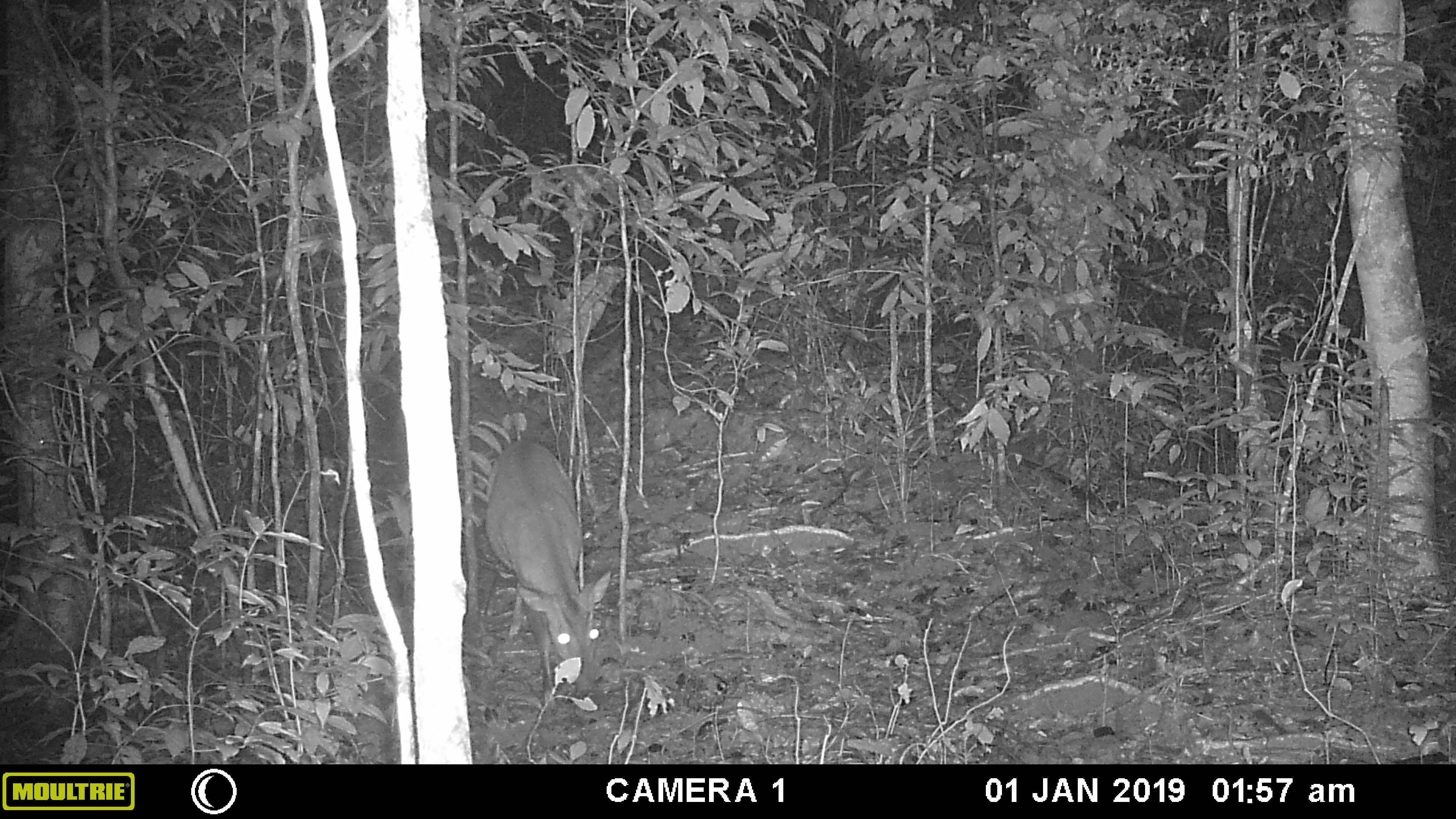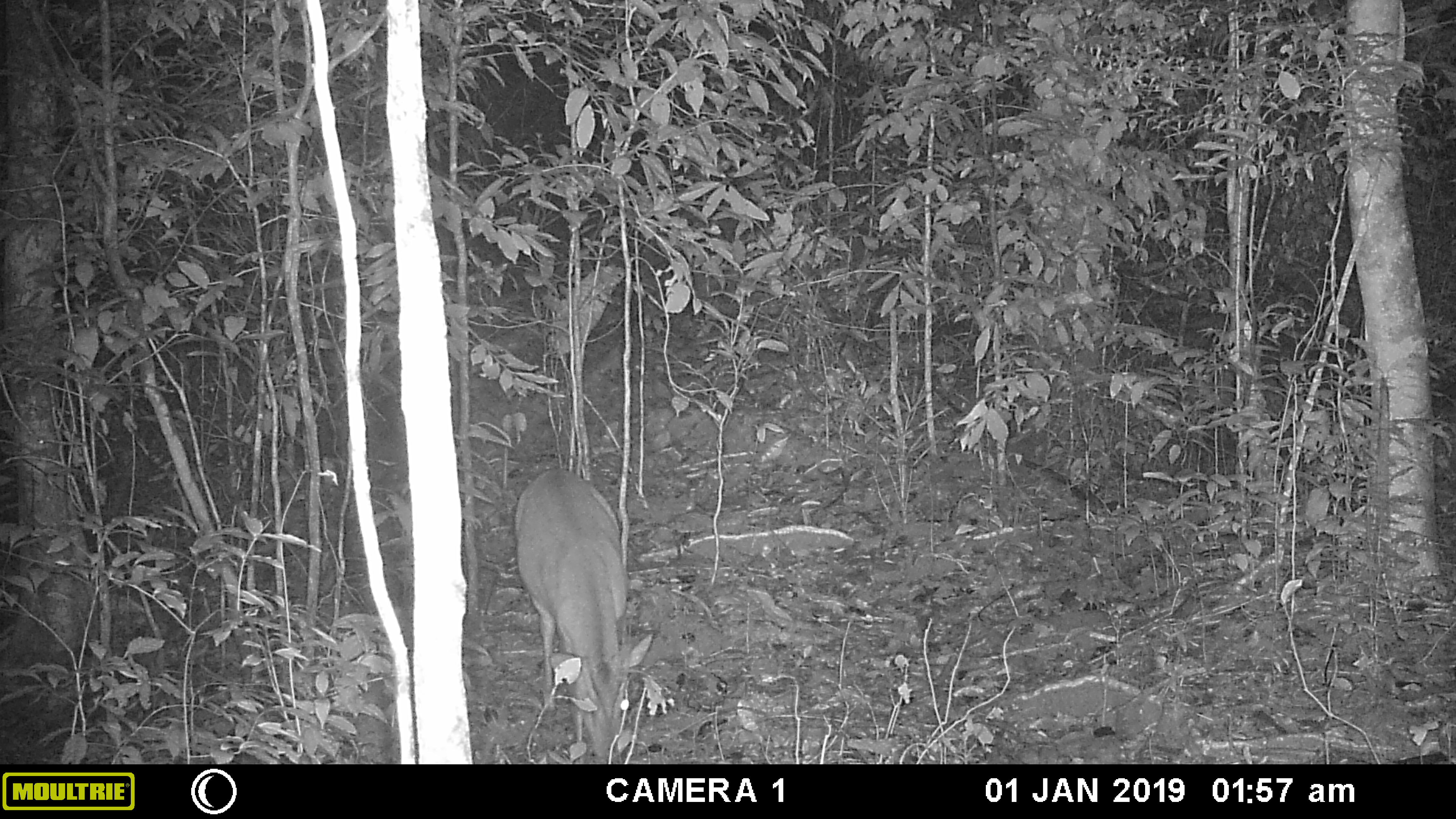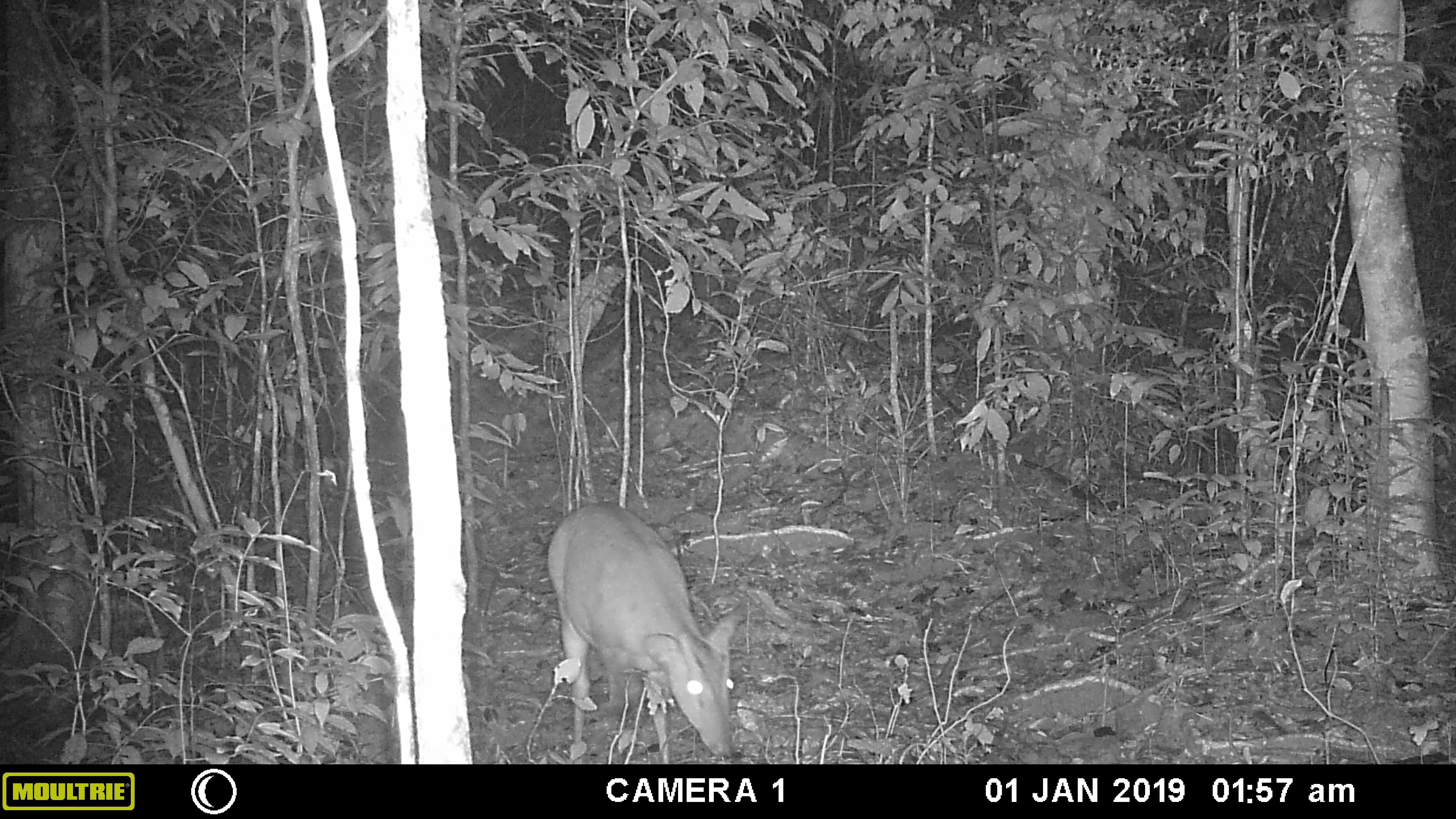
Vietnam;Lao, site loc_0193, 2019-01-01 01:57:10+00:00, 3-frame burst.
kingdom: Animalia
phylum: Chordata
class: Mammalia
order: Artiodactyla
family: Cervidae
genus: Muntiacus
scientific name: Muntiacus vuquangensis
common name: large-antlered muntjac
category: large antlered muntjac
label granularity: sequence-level